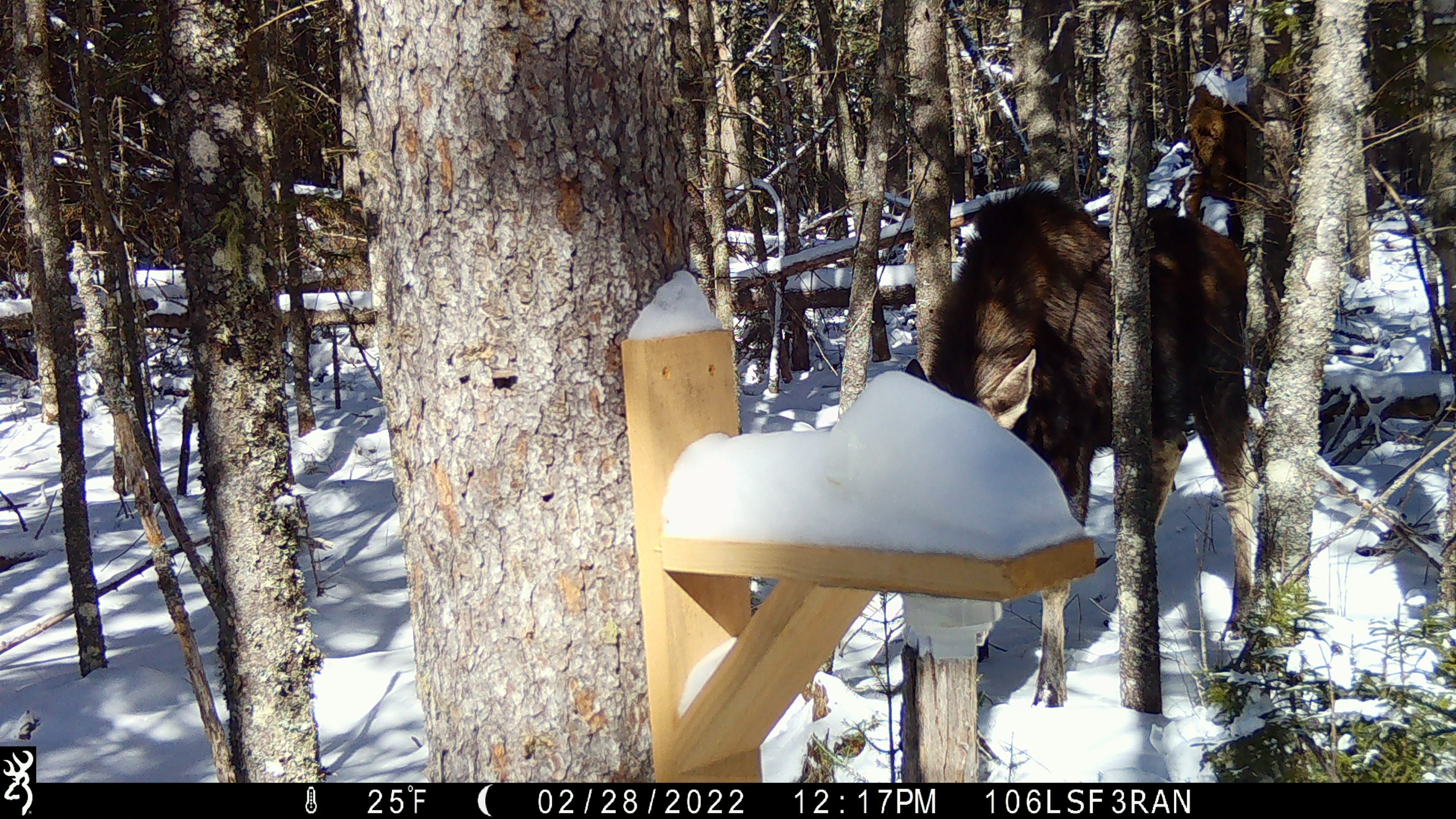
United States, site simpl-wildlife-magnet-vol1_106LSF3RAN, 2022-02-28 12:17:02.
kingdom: Animalia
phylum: Chordata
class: Mammalia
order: Artiodactyla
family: Cervidae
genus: Alces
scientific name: Alces alces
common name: moose